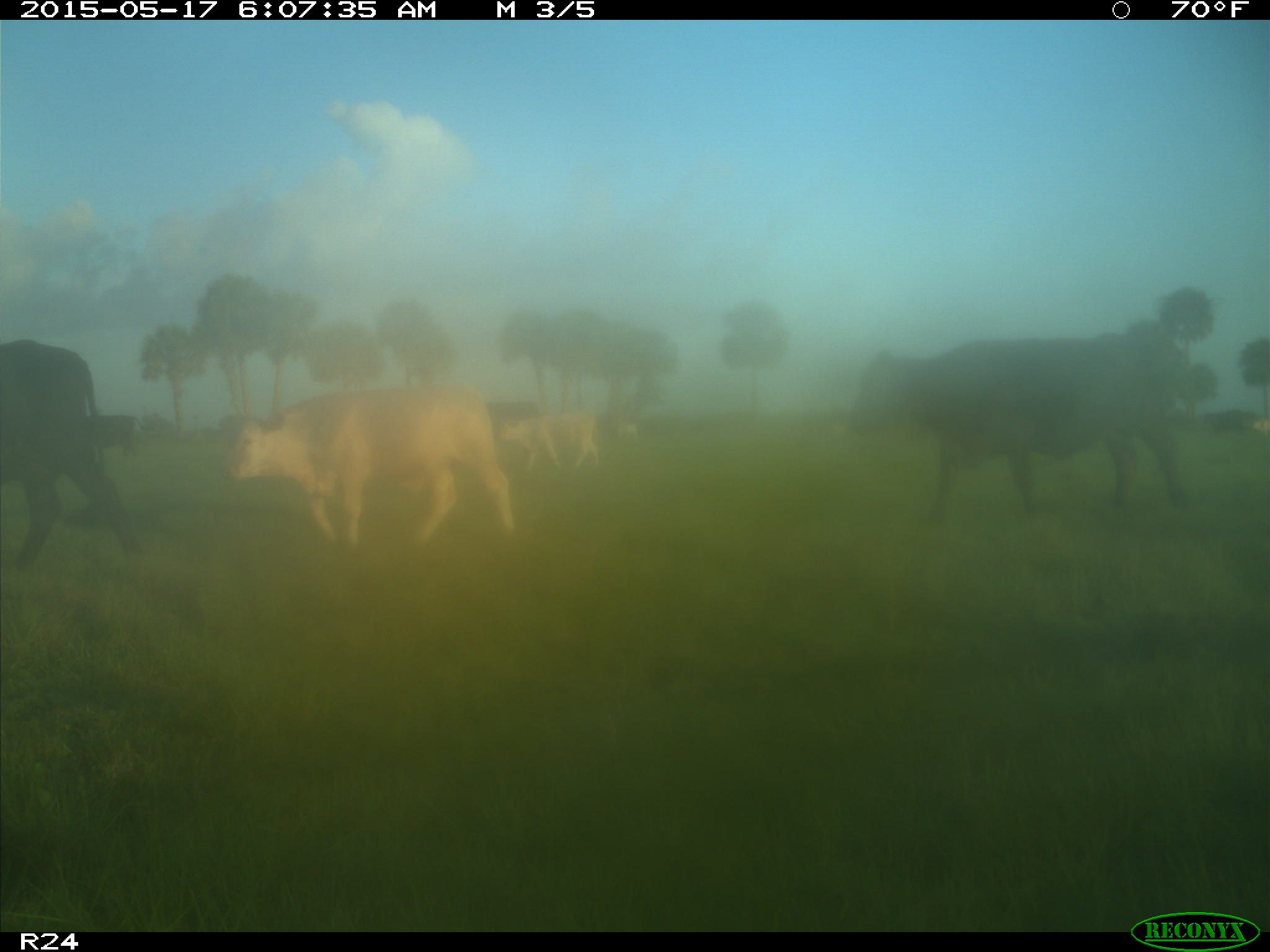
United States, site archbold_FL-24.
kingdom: Animalia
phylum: Chordata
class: Mammalia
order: Artiodactyla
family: Bovidae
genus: Bos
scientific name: Bos taurus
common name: domestic cow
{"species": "Bos taurus (domestic cow)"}